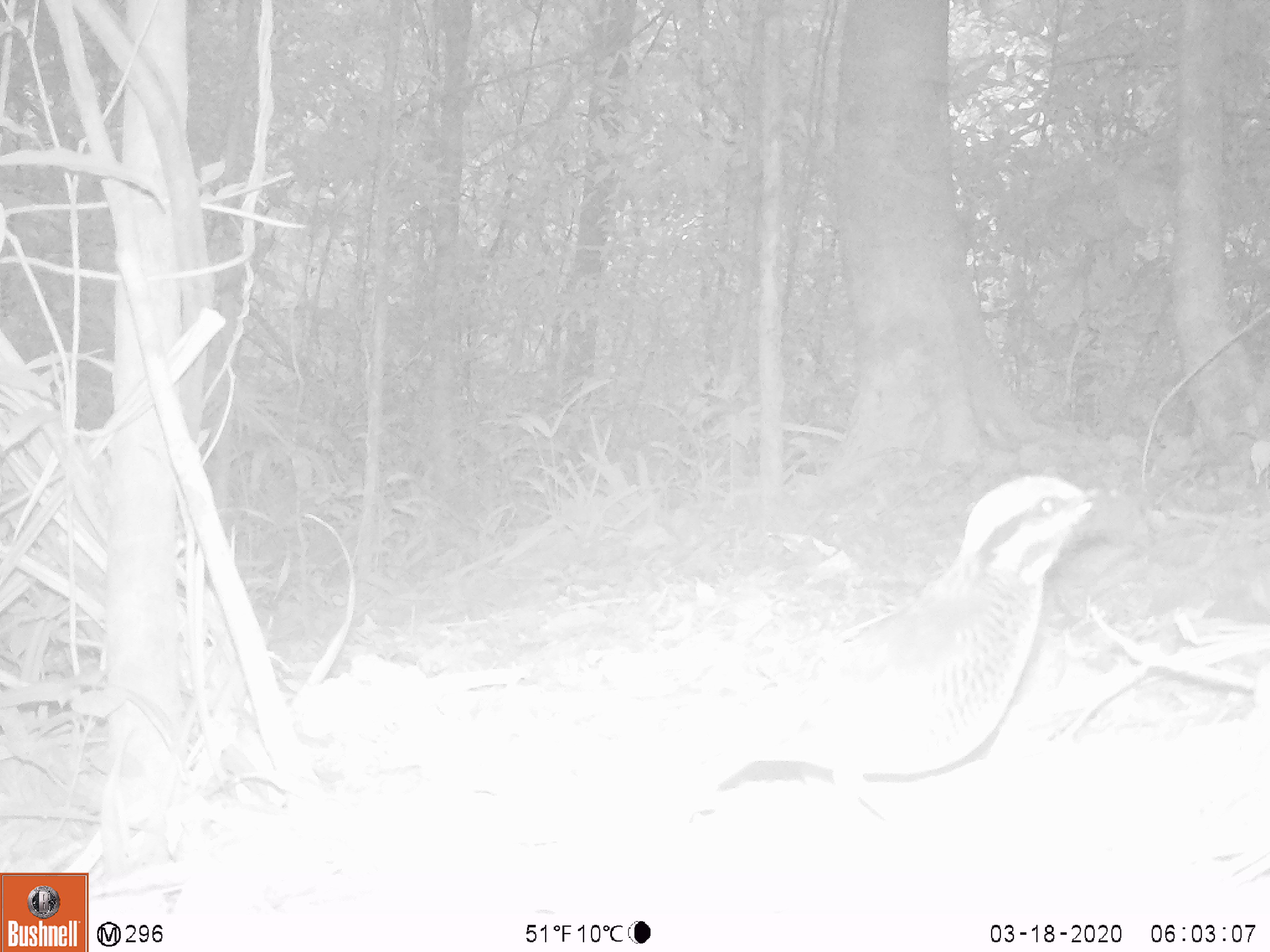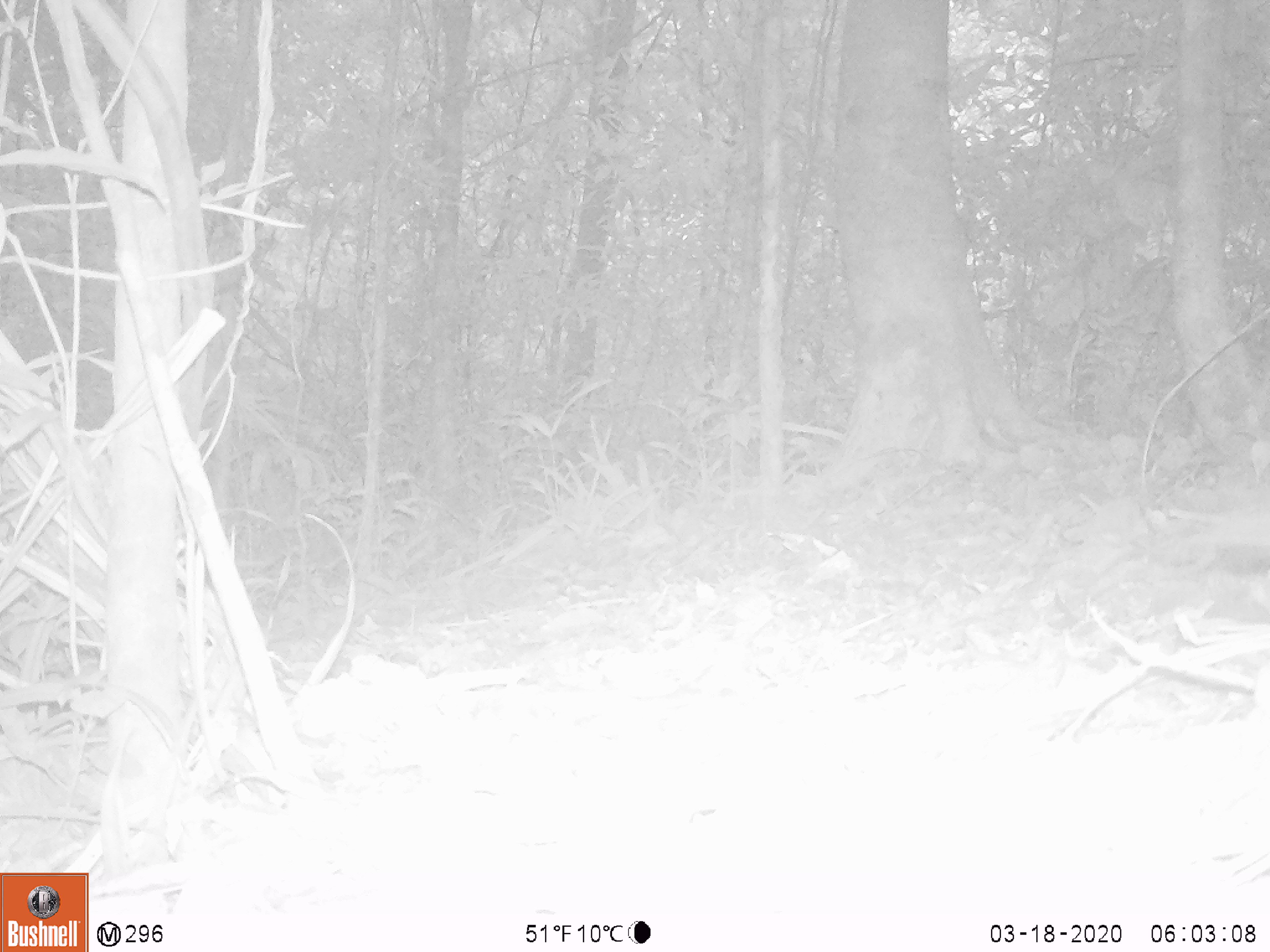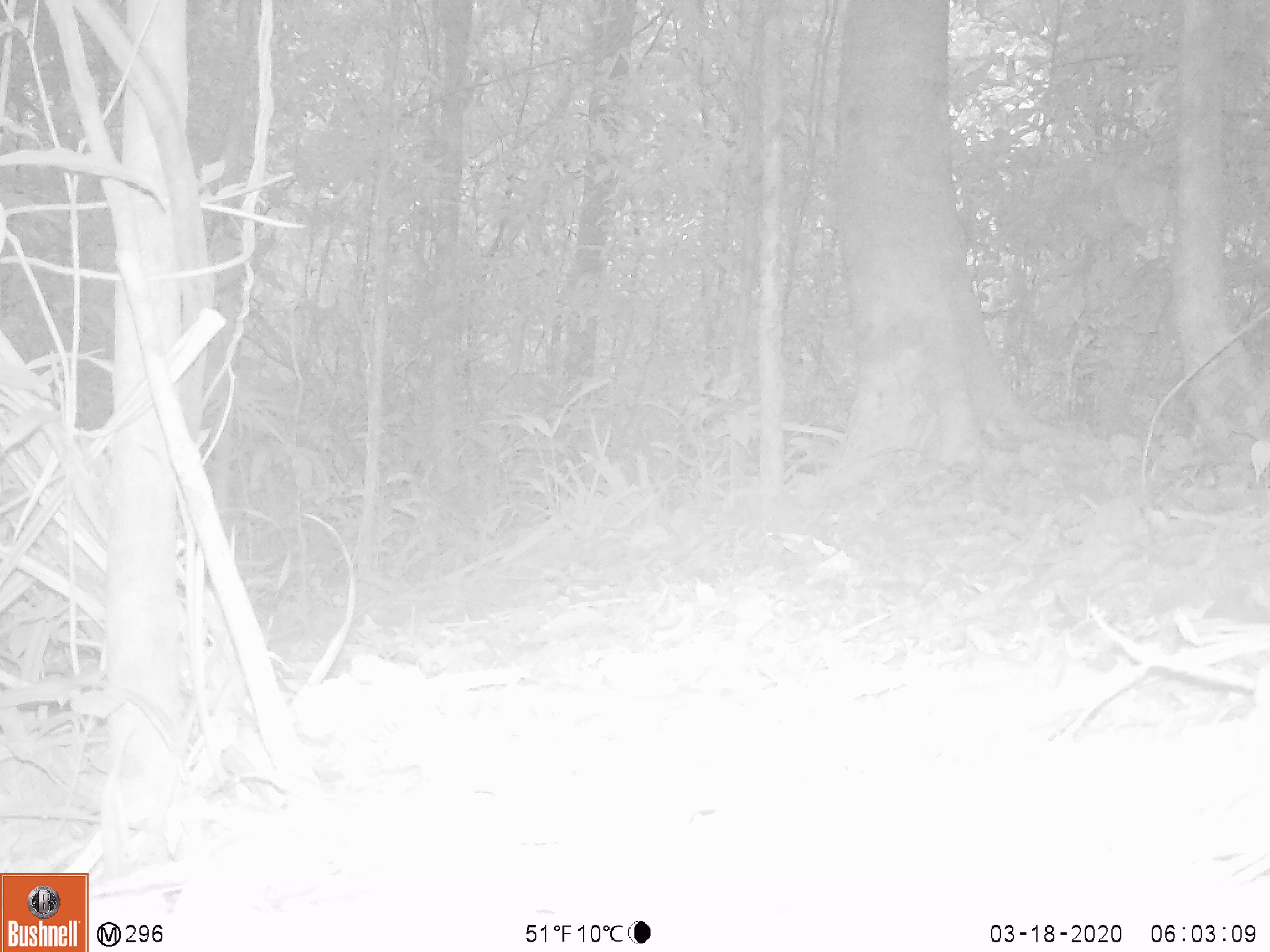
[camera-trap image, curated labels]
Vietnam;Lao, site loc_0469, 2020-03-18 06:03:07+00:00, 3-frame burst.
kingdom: Animalia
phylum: Chordata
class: Aves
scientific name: Aves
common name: bird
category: unidentified bird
Unidentified bird (bird) (Aves). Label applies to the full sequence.